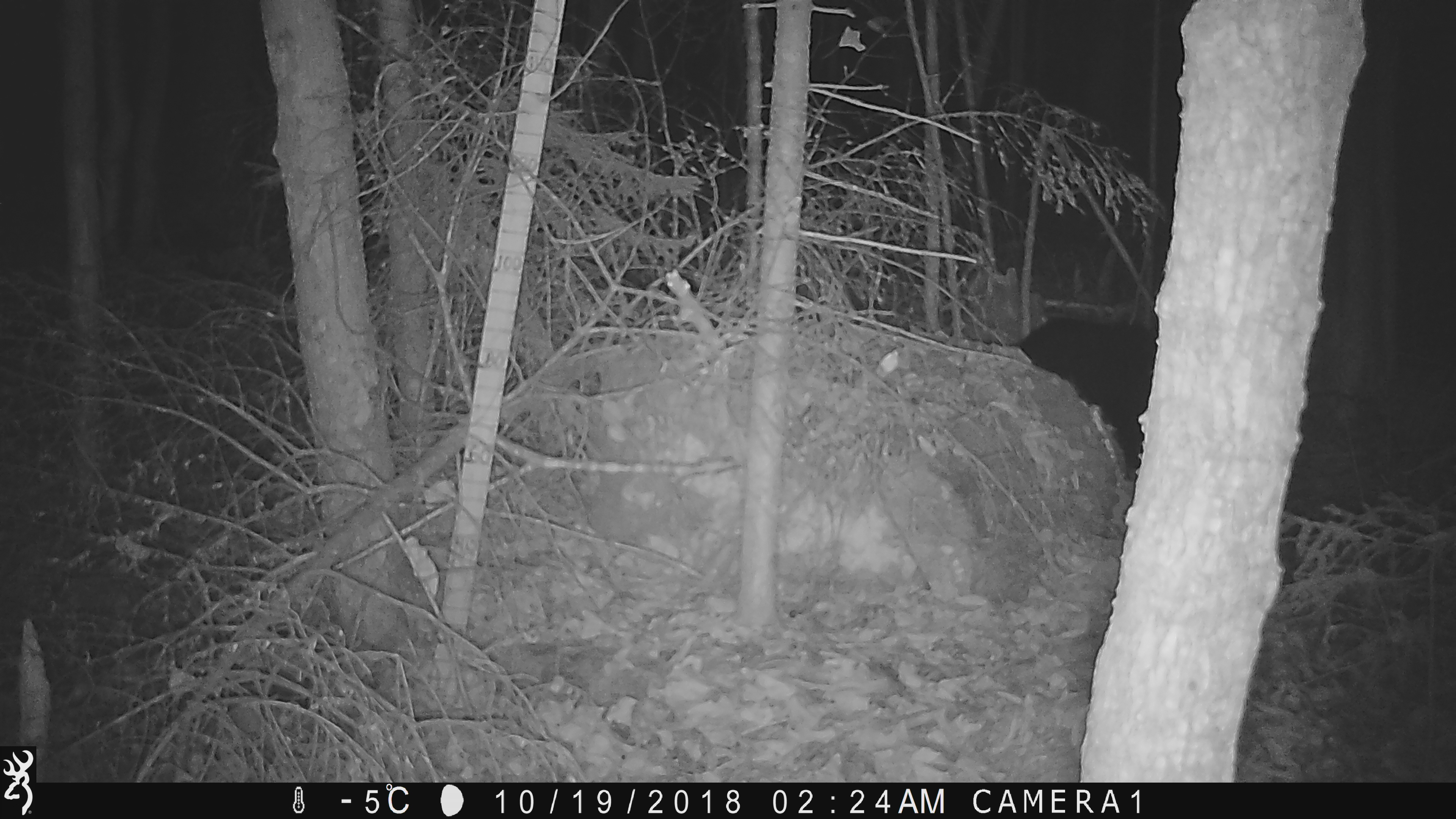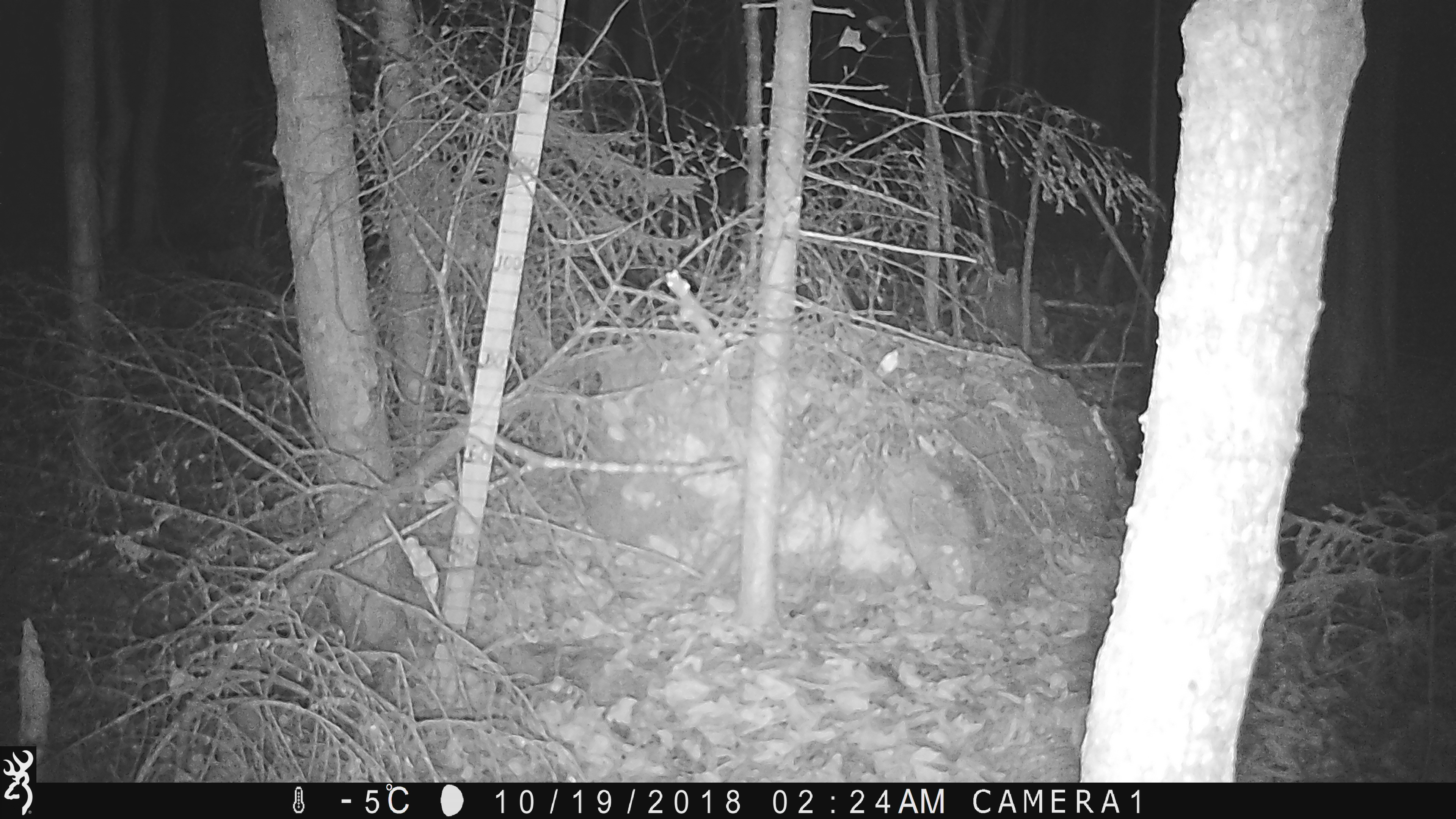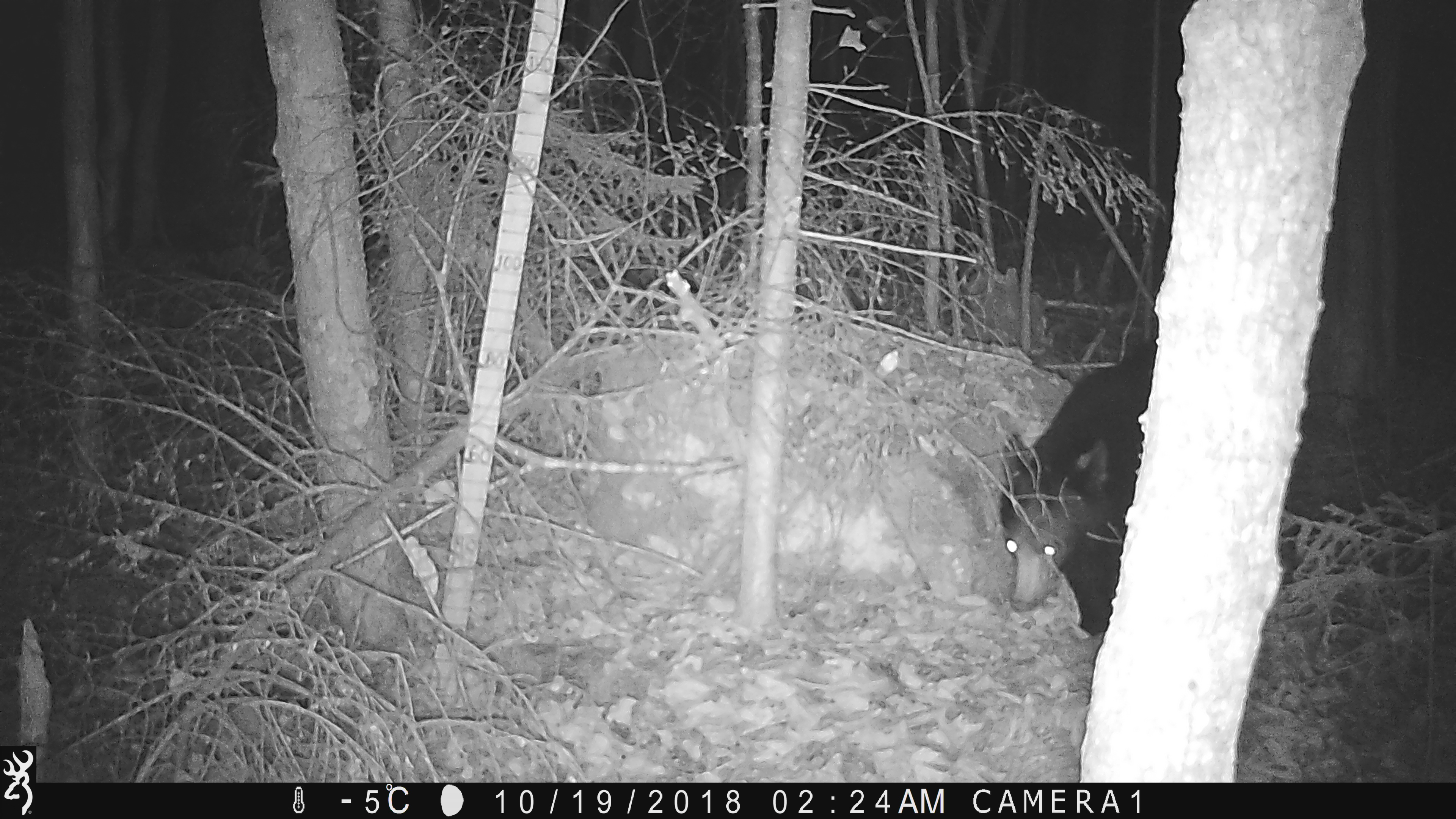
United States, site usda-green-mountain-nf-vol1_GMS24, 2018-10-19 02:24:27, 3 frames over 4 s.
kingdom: Animalia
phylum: Chordata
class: Mammalia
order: Carnivora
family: Ursidae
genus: Ursus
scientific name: Ursus americanus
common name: black bear